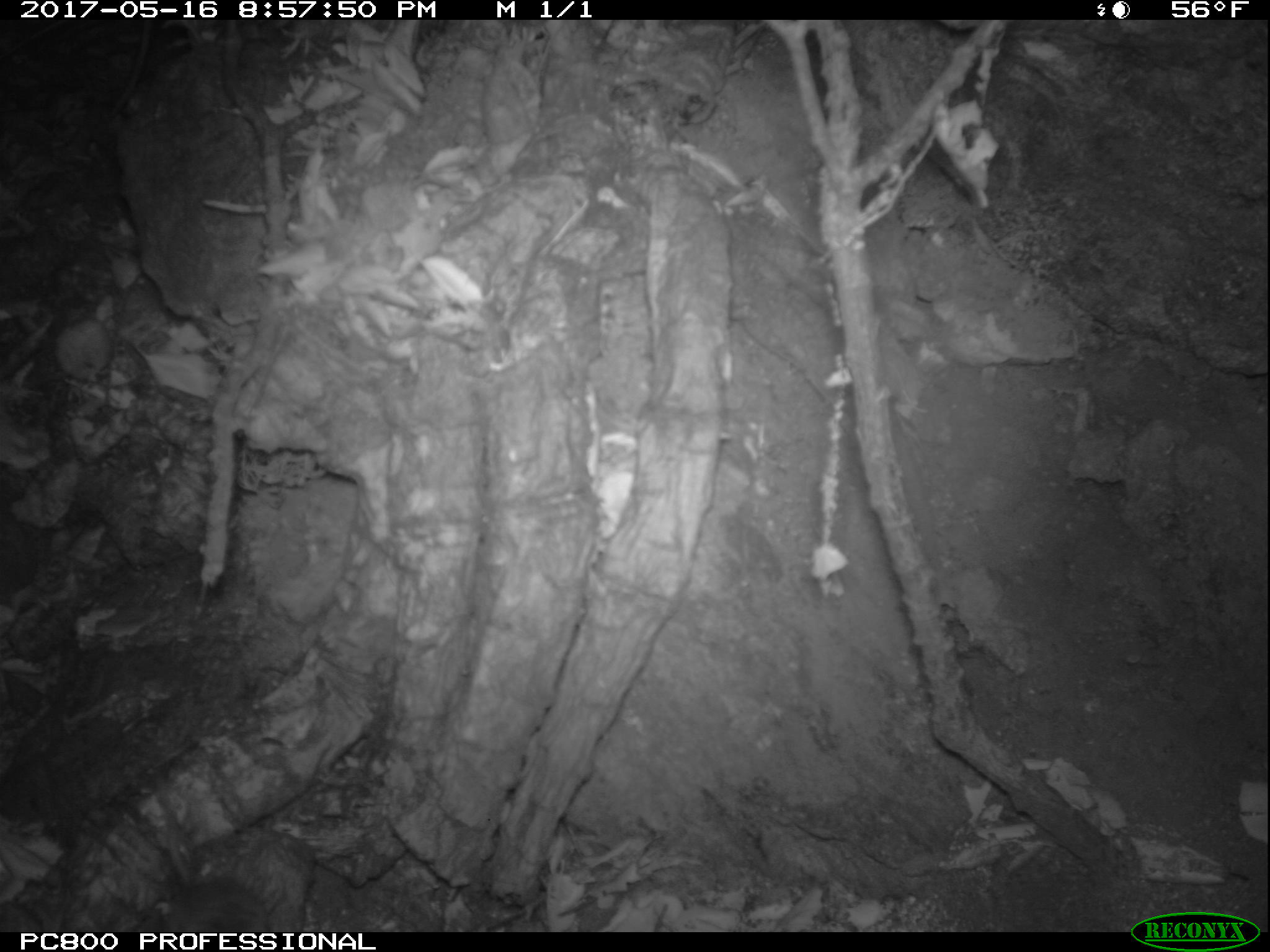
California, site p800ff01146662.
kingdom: Animalia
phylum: Chordata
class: Mammalia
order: Rodentia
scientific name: Rodentia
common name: rodent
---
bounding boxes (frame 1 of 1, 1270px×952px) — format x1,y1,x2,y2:
rodent: 139,805,270,930